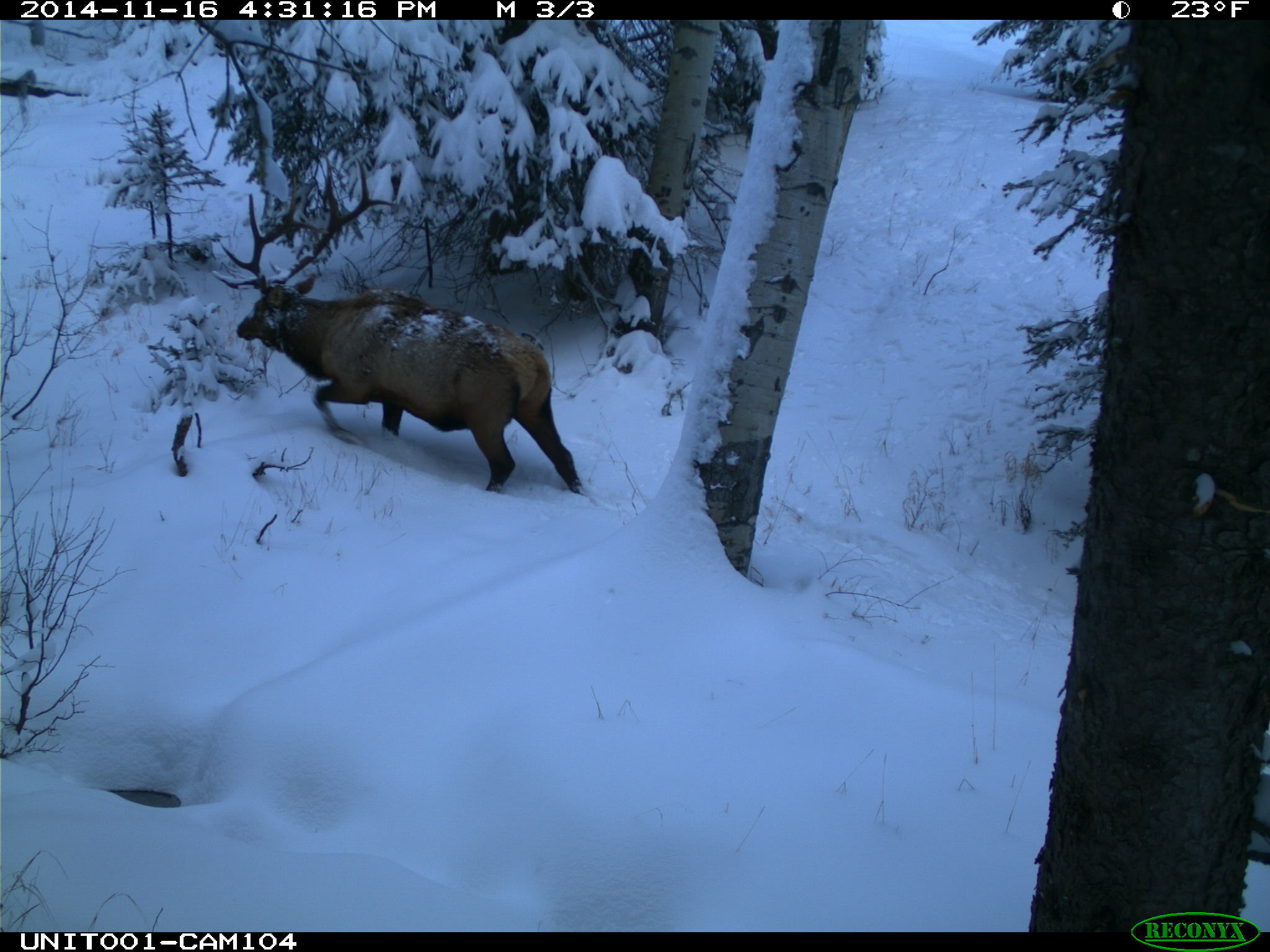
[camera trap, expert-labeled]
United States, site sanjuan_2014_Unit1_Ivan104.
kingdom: Animalia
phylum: Chordata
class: Mammalia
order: Artiodactyla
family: Cervidae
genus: Cervus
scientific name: Cervus elaphus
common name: red deer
Cervus elaphus (red deer).